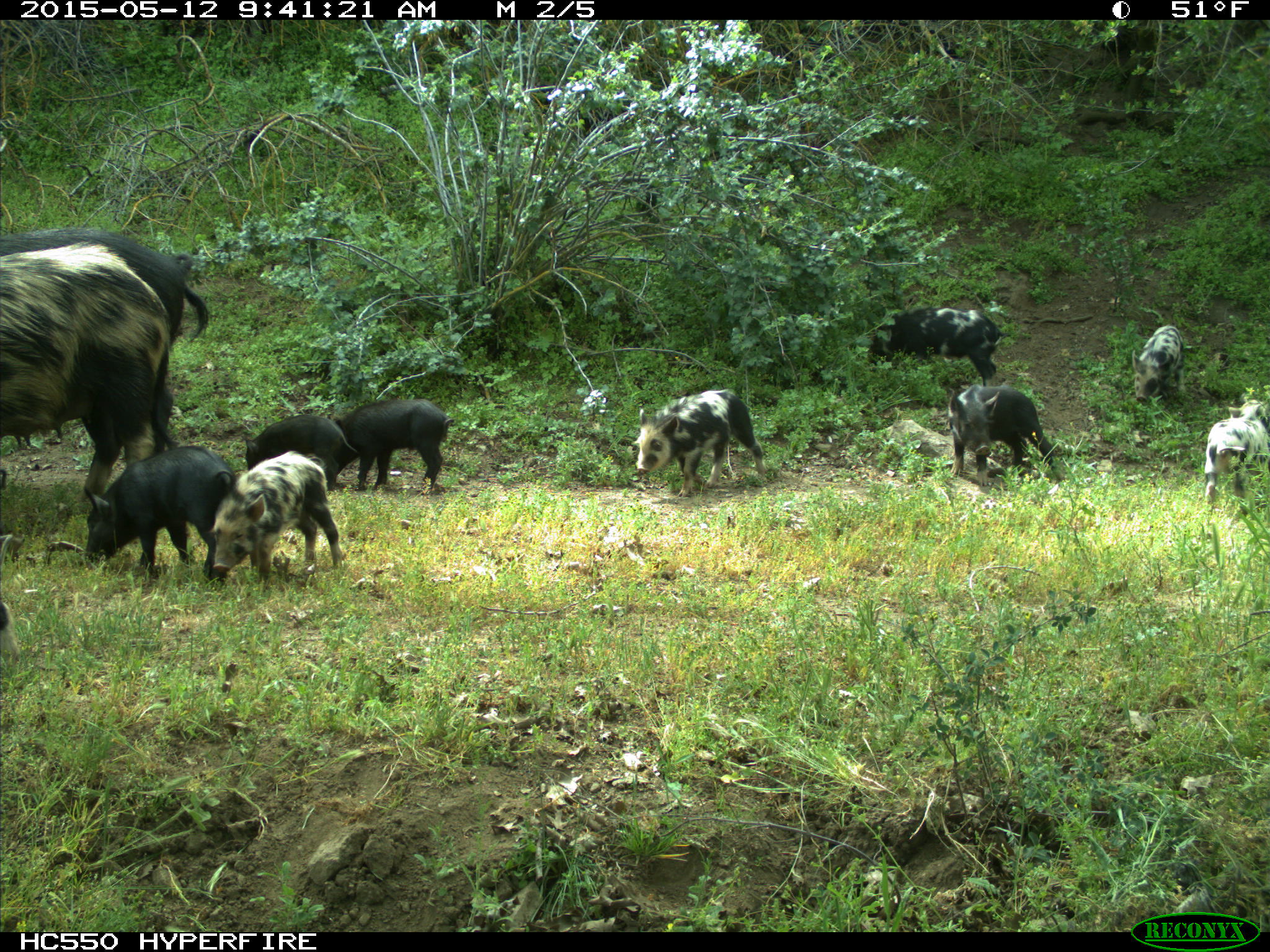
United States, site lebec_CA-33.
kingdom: Animalia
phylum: Chordata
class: Mammalia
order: Artiodactyla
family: Suidae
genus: Sus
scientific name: Sus scrofa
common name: wild boar